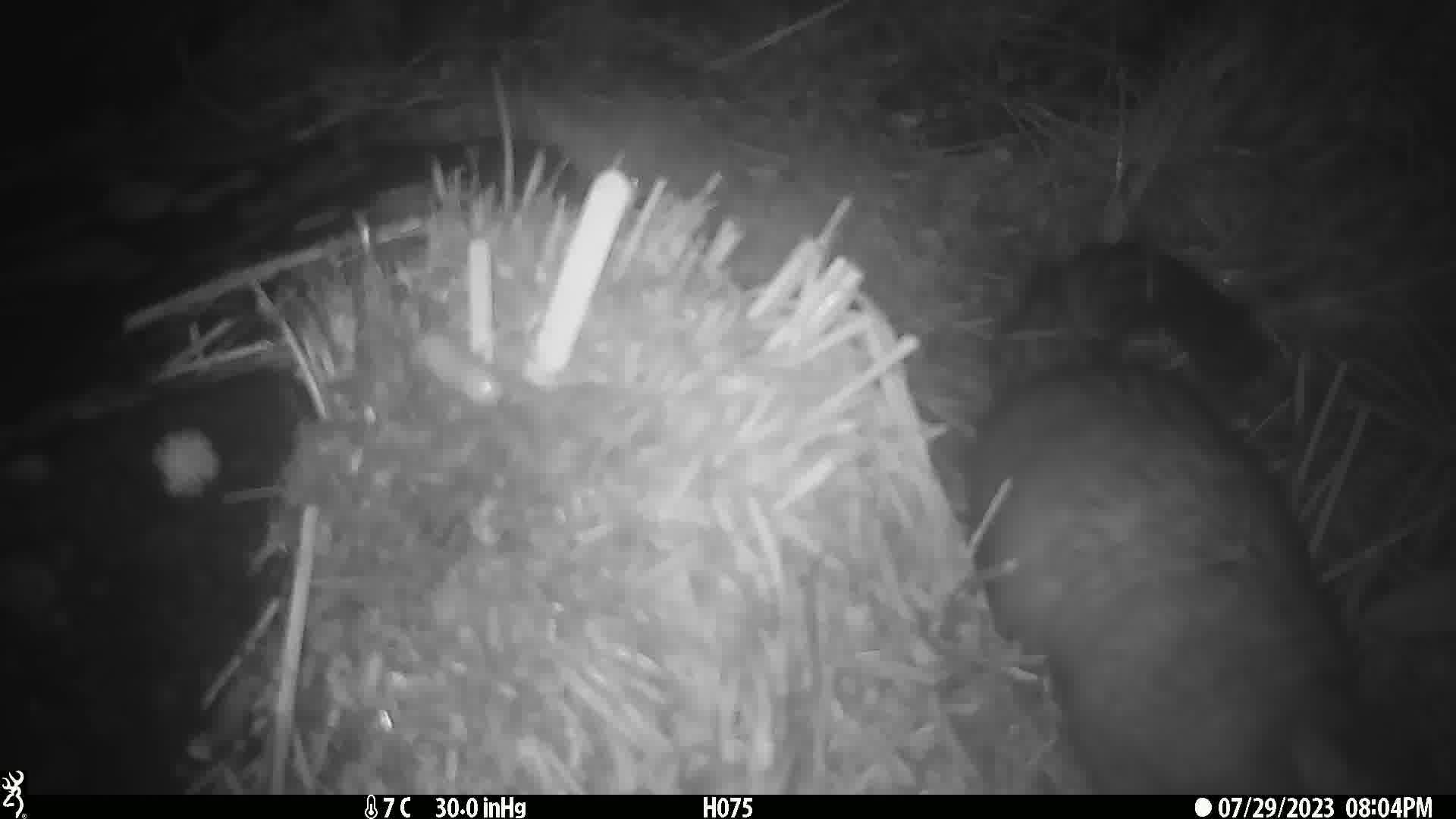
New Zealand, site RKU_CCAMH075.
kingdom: Animalia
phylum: Chordata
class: Mammalia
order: Diprotodontia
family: Phalangeridae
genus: Trichosurus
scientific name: Trichosurus vulpecula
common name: common brushtail possum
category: possum